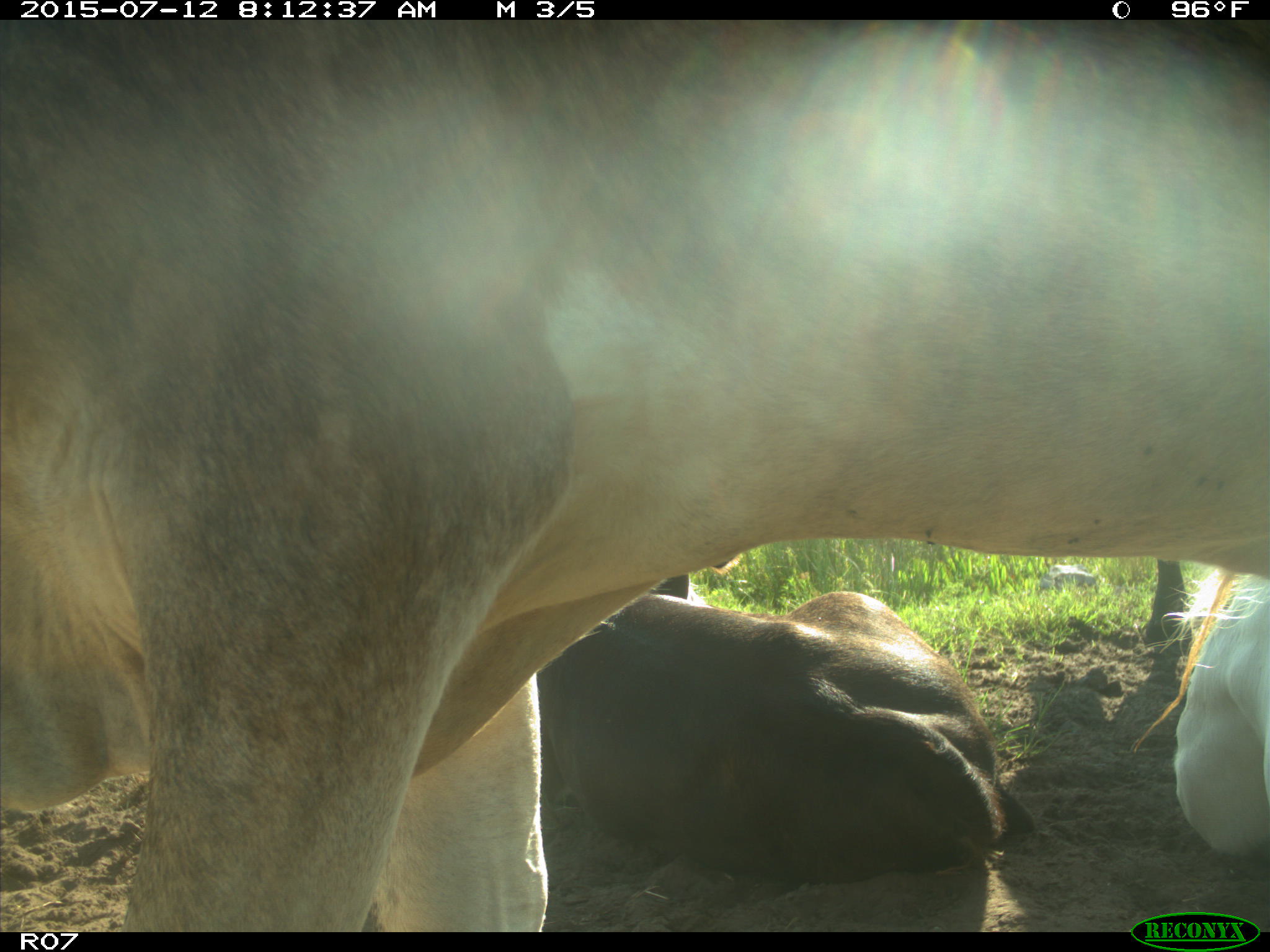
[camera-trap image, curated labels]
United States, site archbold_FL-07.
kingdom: Animalia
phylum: Chordata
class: Mammalia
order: Artiodactyla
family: Bovidae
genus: Bos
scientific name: Bos taurus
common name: domestic cow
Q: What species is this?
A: Bos taurus (domestic cow).